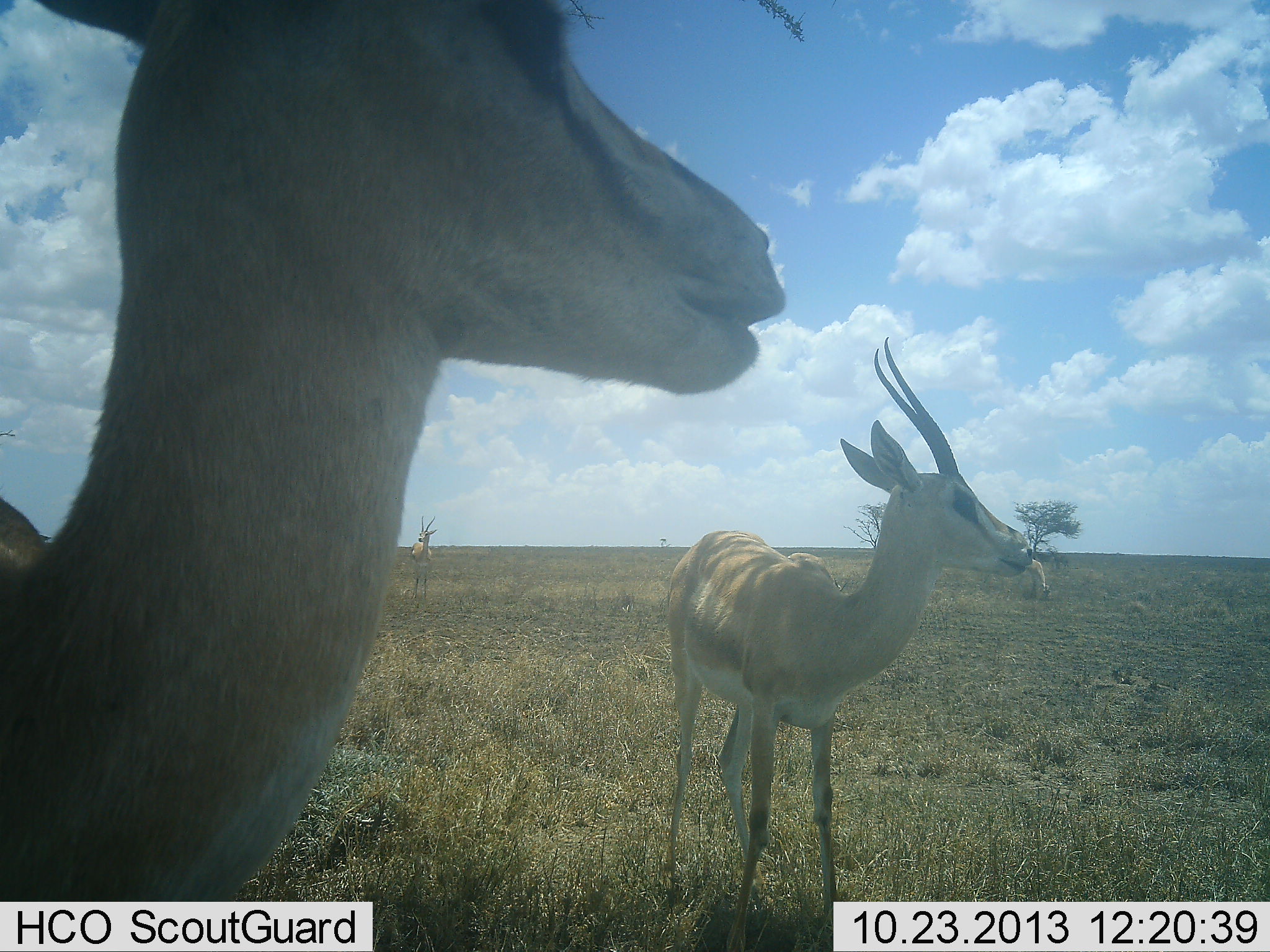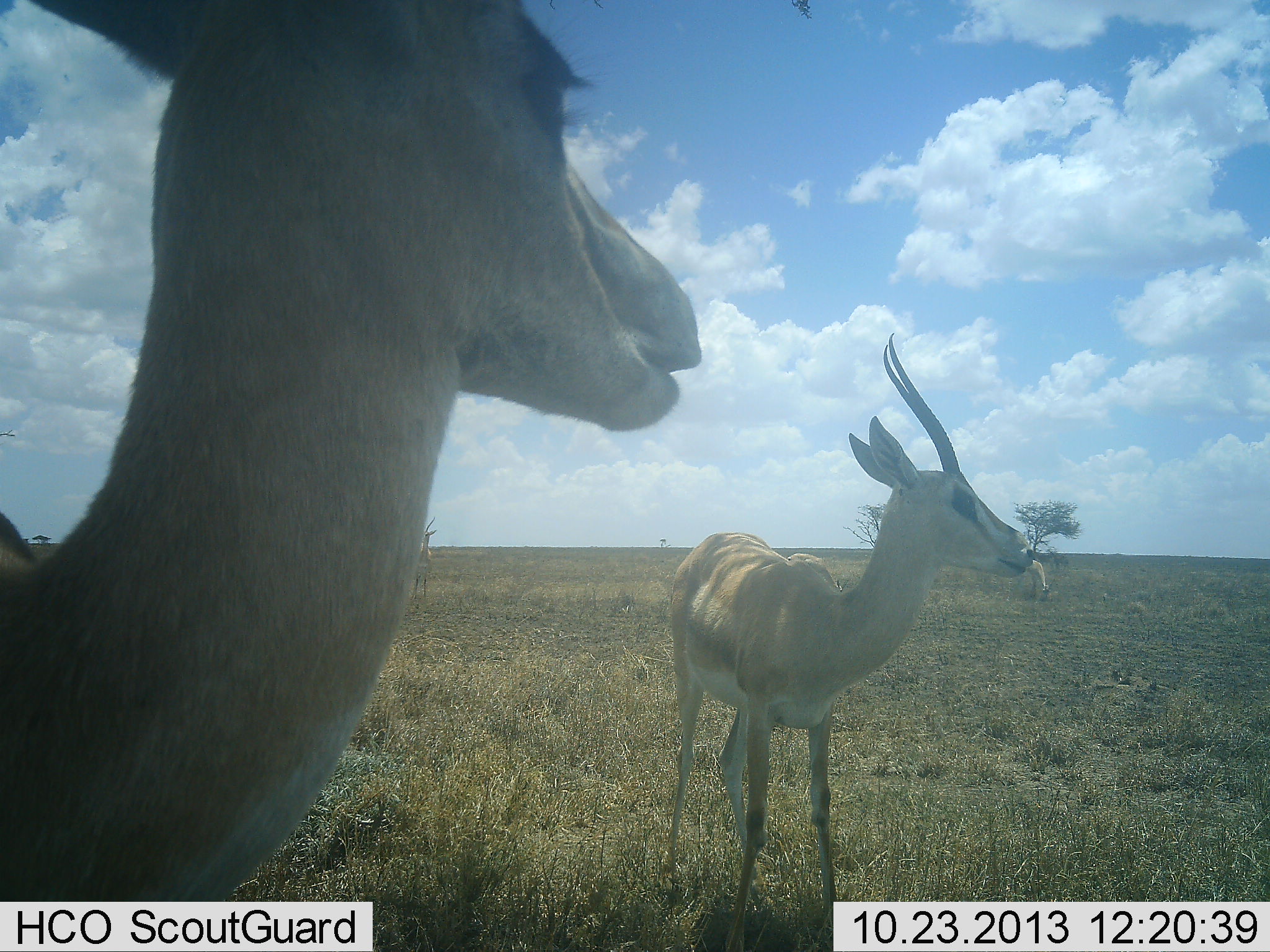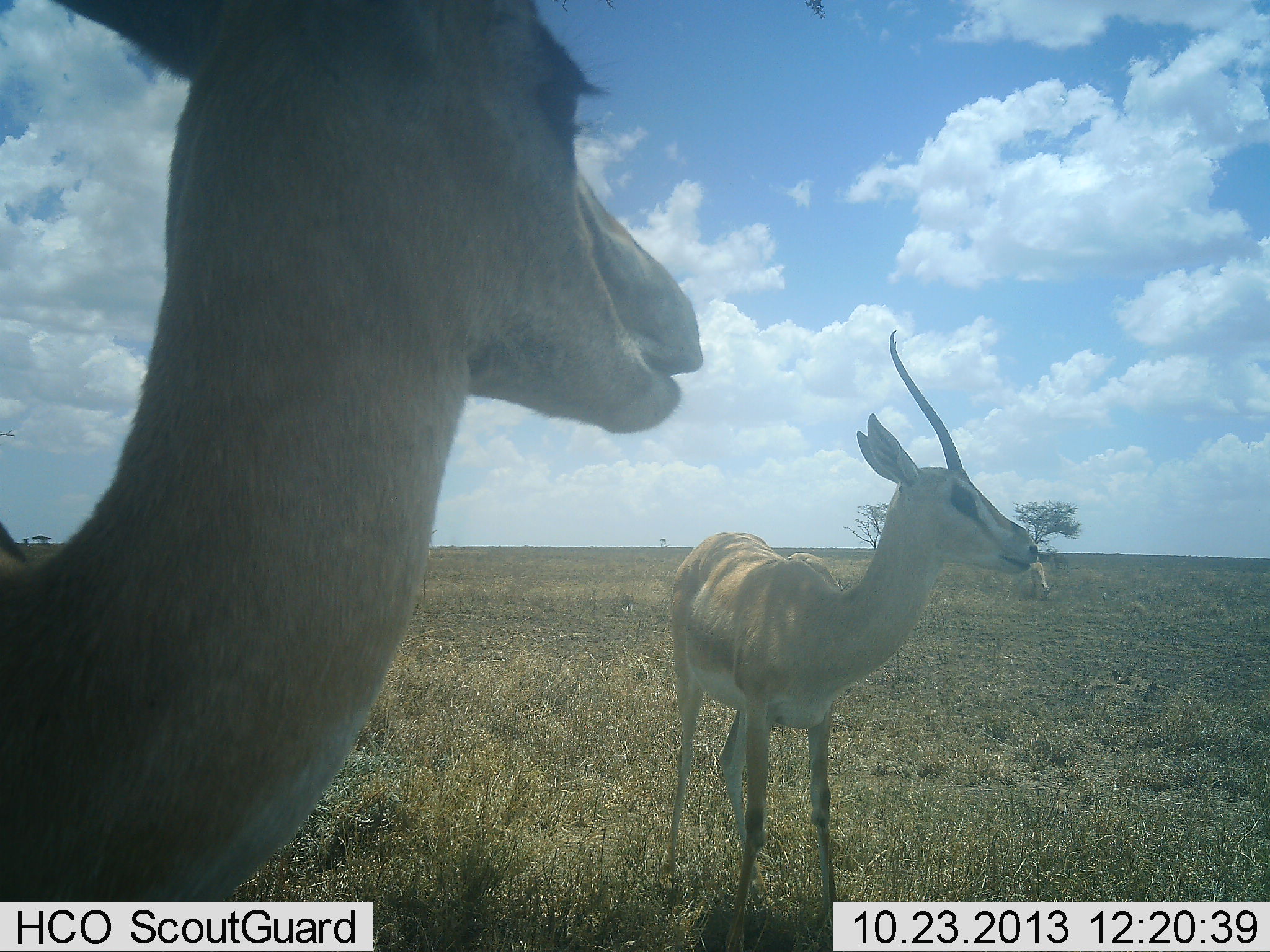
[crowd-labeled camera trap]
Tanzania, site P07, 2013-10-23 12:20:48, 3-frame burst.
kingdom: Animalia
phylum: Chordata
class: Mammalia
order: Artiodactyla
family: Bovidae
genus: Nanger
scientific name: Nanger granti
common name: grant's gazelle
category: gazellegrants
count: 3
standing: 100%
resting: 0%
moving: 0%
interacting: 0%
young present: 0%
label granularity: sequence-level